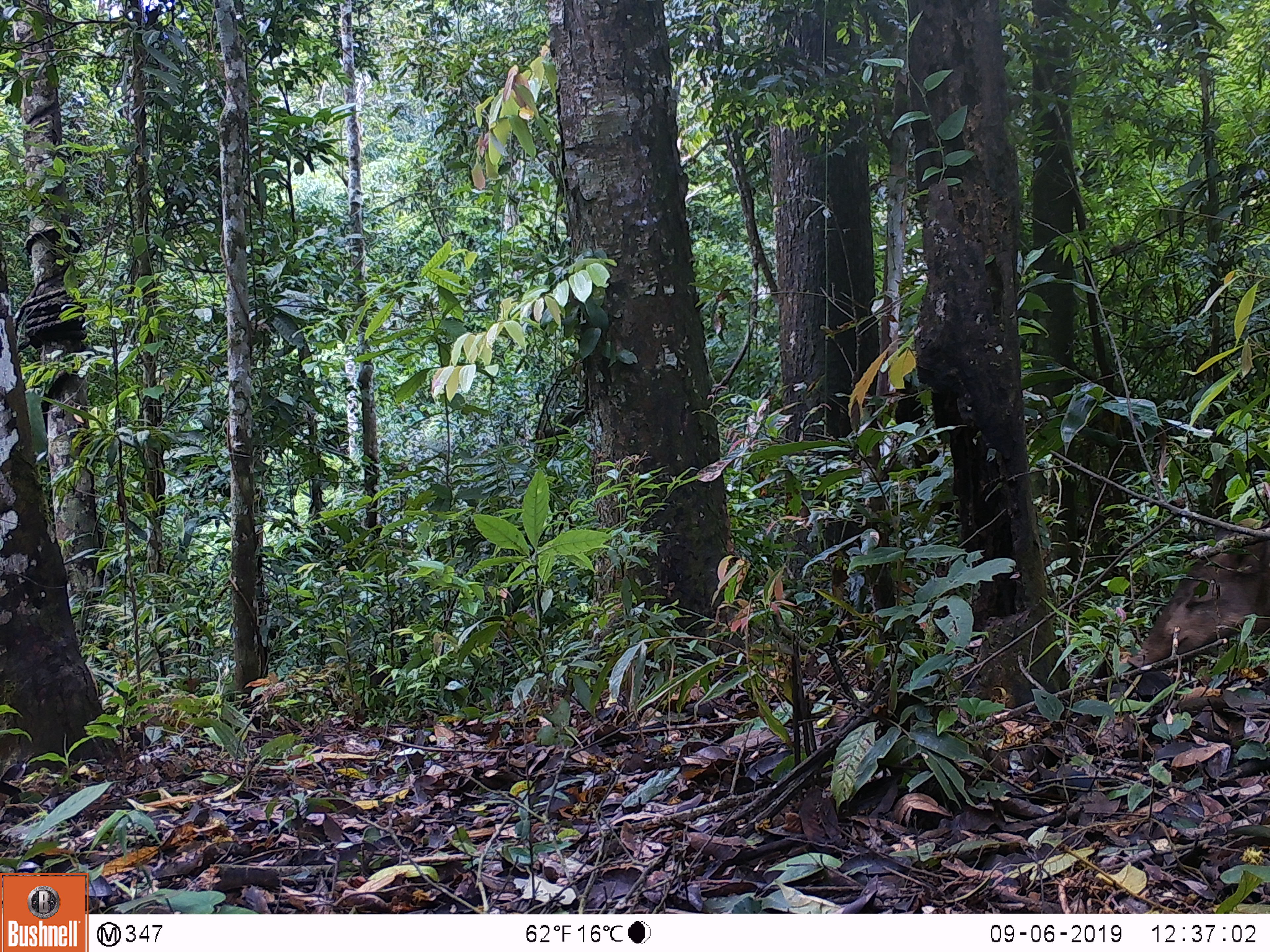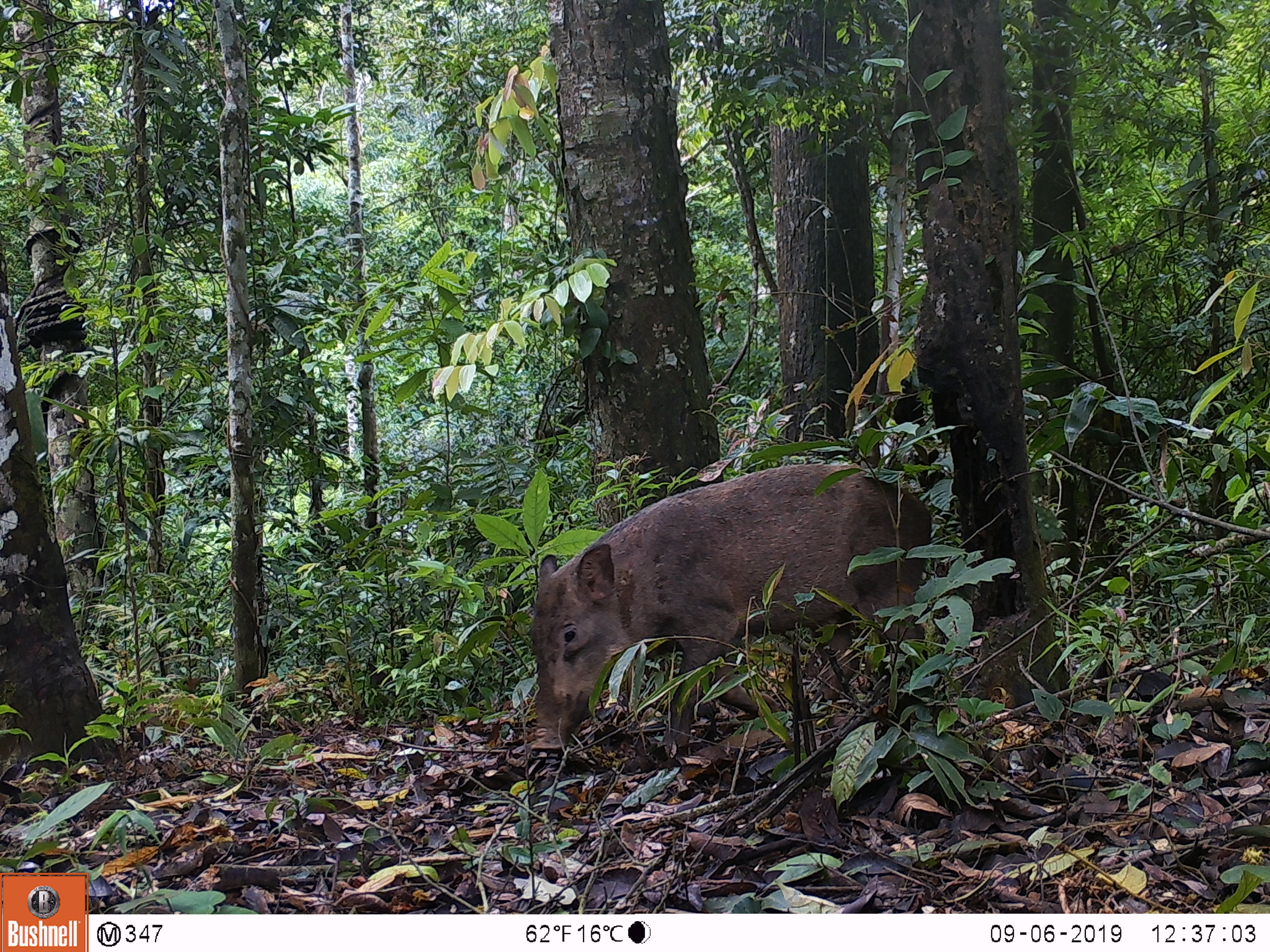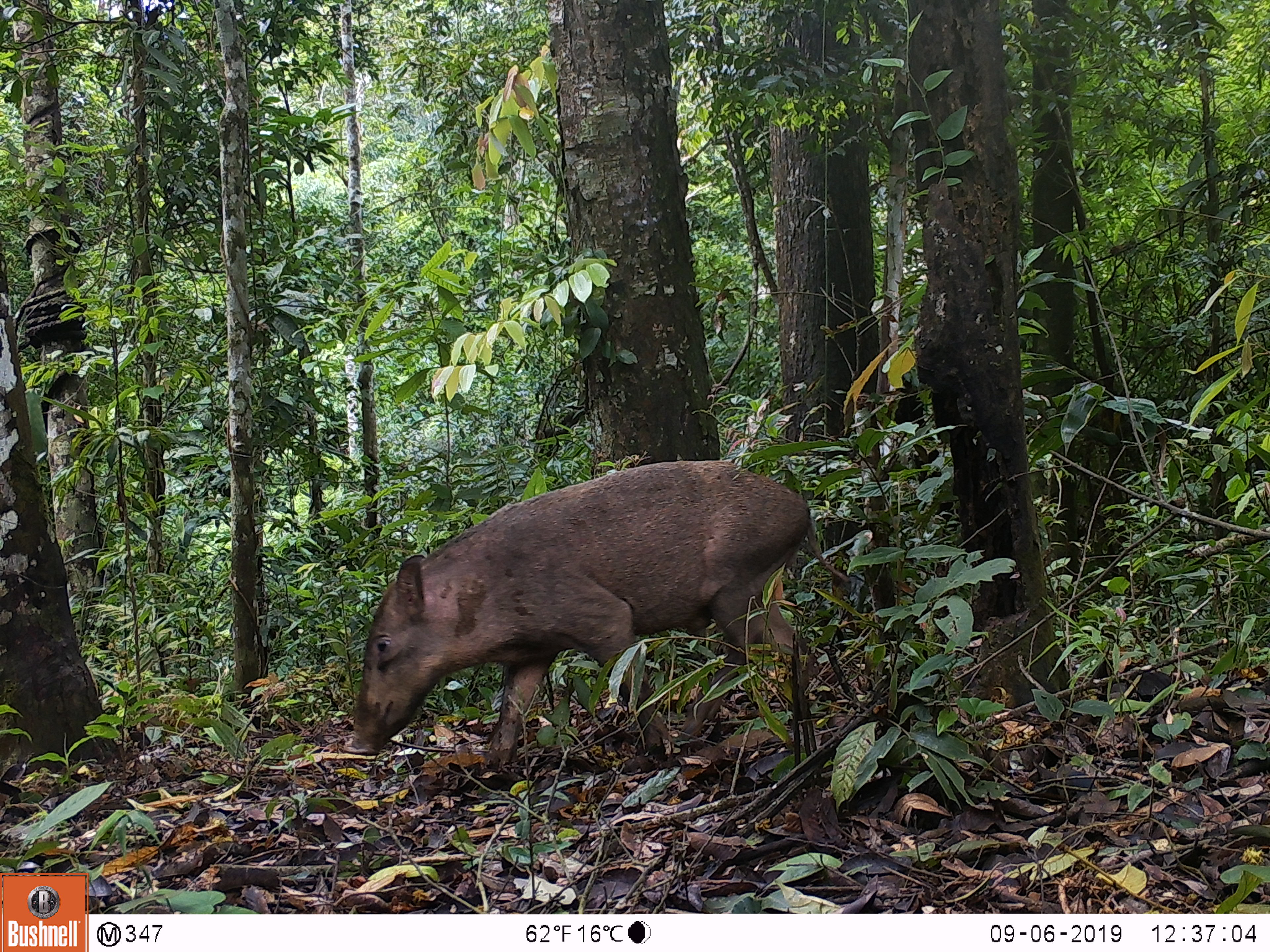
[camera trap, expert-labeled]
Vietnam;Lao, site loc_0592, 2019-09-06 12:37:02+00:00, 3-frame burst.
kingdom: Animalia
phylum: Chordata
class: Mammalia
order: Artiodactyla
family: Suidae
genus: Sus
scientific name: Sus scrofa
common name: eurasian wild pig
Eurasian wild pig (Sus scrofa). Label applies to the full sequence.